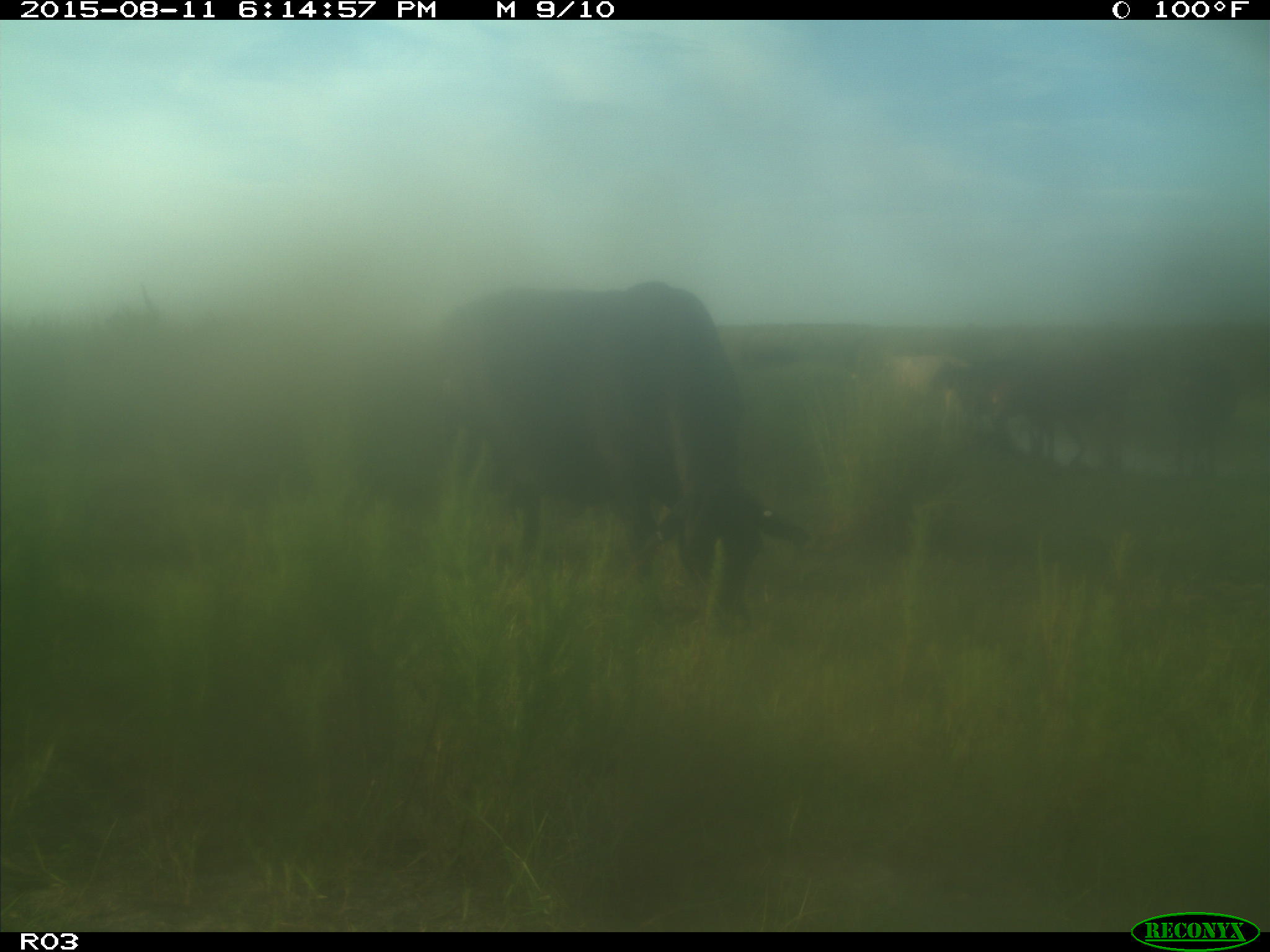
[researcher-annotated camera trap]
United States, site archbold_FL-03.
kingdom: Animalia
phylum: Chordata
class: Mammalia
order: Artiodactyla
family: Bovidae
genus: Bos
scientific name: Bos taurus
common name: domestic cow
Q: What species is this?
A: Bos taurus (domestic cow).